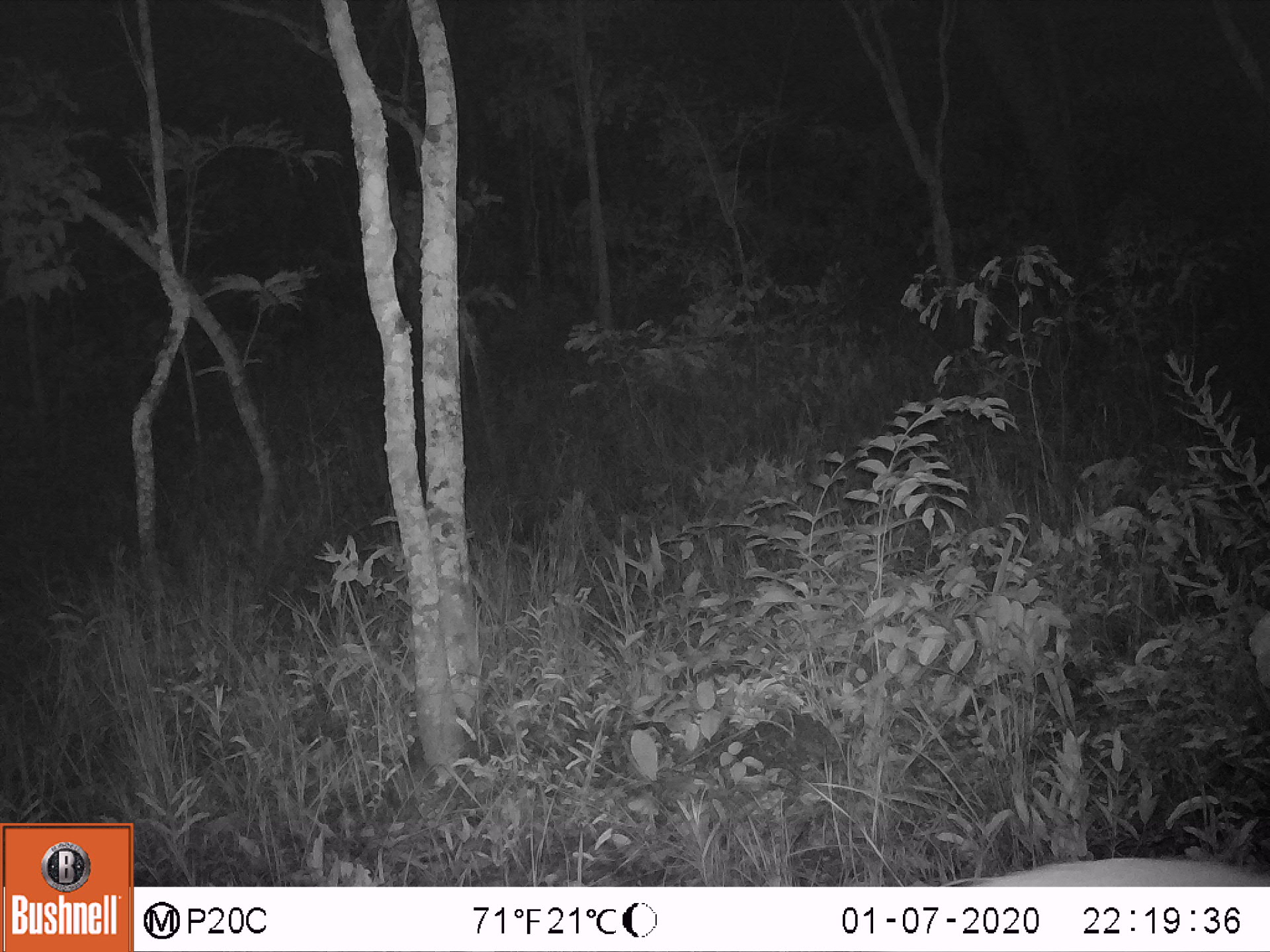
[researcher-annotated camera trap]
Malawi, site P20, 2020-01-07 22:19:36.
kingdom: Animalia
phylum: Chordata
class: Mammalia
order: Artiodactyla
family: Bovidae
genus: Tragelaphus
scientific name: Tragelaphus sylvaticus sylvaticus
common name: cape bushbuck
Cape bushbuck (Tragelaphus sylvaticus sylvaticus), count 1.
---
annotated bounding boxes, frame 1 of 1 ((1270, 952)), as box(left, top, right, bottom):
cape bushbuck: box(973, 854, 1264, 881)